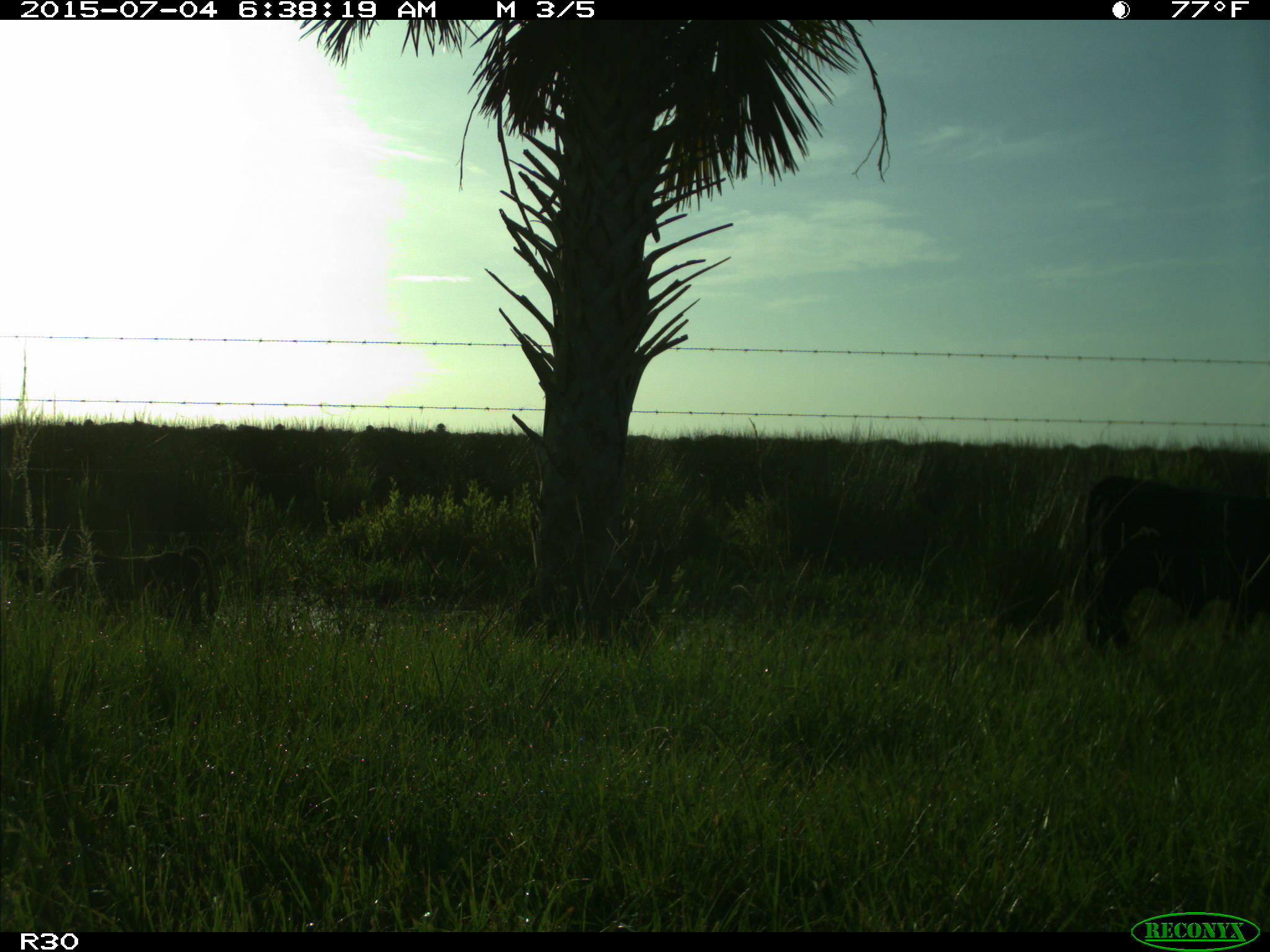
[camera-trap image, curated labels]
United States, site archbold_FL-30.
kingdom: Animalia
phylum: Chordata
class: Mammalia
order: Artiodactyla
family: Bovidae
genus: Bos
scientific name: Bos taurus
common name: domestic cow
Bos taurus (domestic cow).